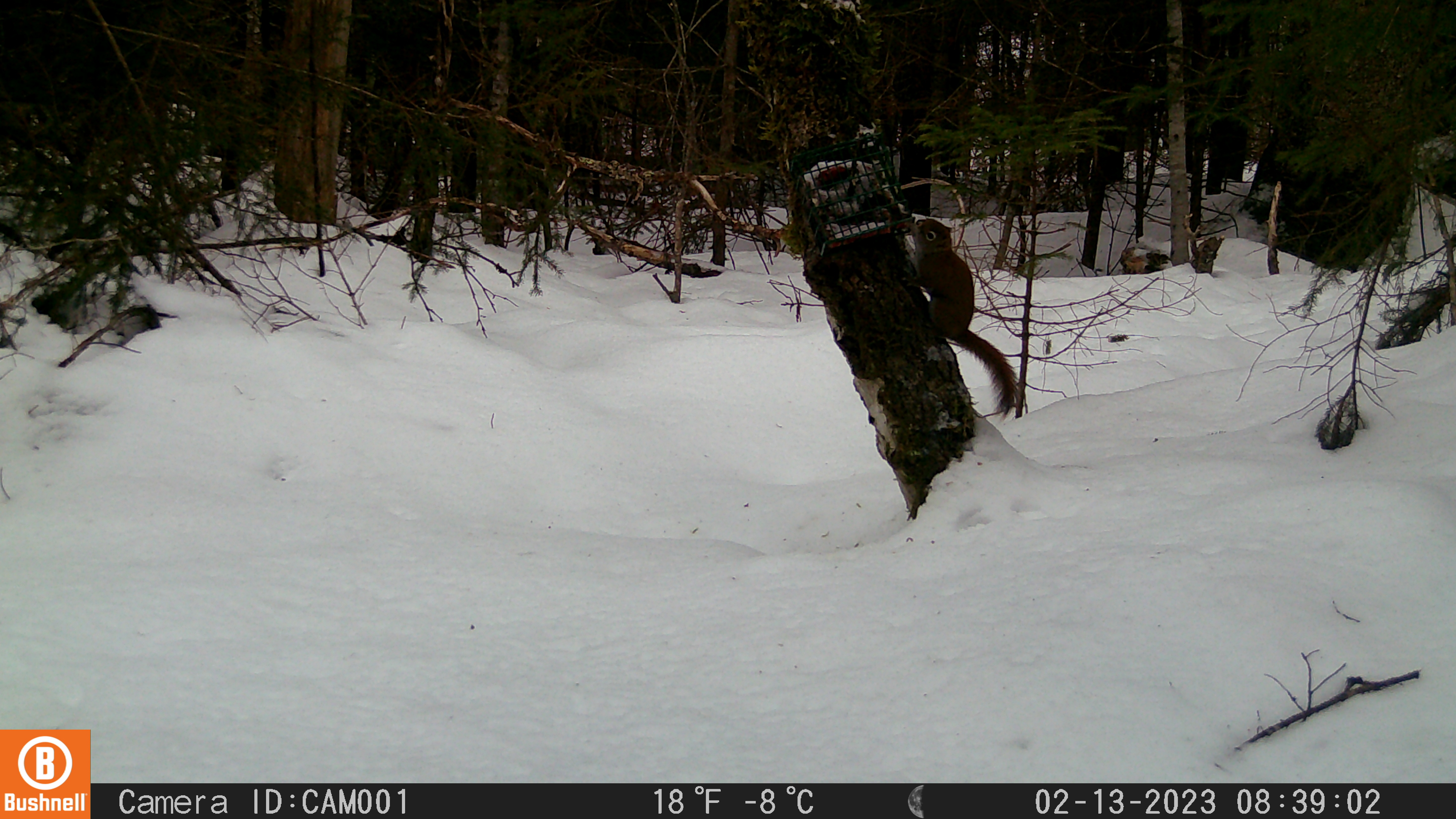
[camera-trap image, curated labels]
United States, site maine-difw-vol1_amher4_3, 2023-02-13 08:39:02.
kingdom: Animalia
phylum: Chordata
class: Mammalia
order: Rodentia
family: Sciuridae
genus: Tamiasciurus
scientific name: Tamiasciurus hudsonicus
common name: red squirrel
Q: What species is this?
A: Red squirrel (Tamiasciurus hudsonicus).